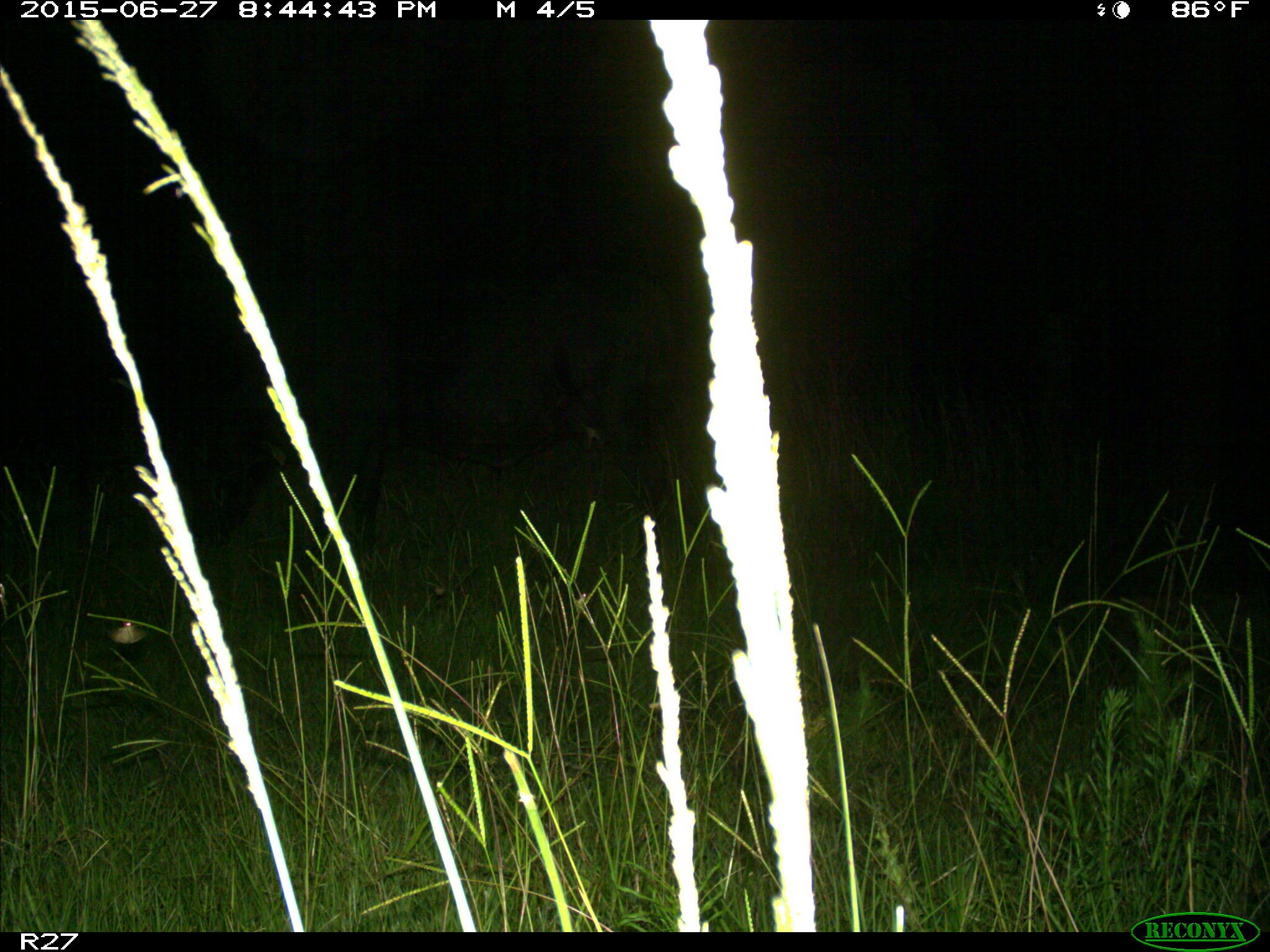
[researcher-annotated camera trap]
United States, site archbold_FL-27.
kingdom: Animalia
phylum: Chordata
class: Mammalia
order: Artiodactyla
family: Bovidae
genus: Bos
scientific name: Bos taurus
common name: domestic cow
Bos taurus (domestic cow).